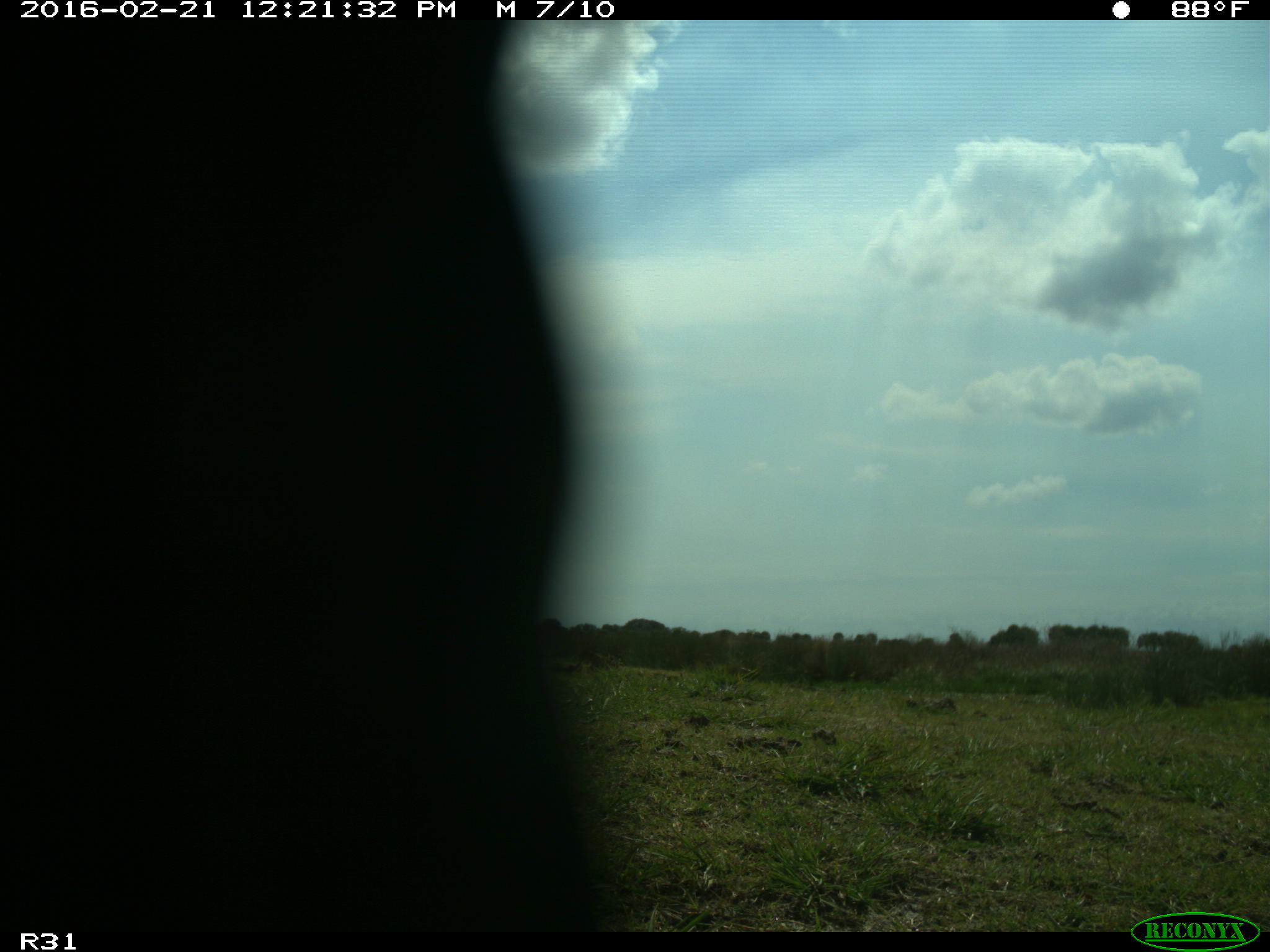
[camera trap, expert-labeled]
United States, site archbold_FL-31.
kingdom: Animalia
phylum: Chordata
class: Aves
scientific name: Aves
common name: birds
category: unidentified bird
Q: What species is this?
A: Unidentified bird (birds) (Aves).